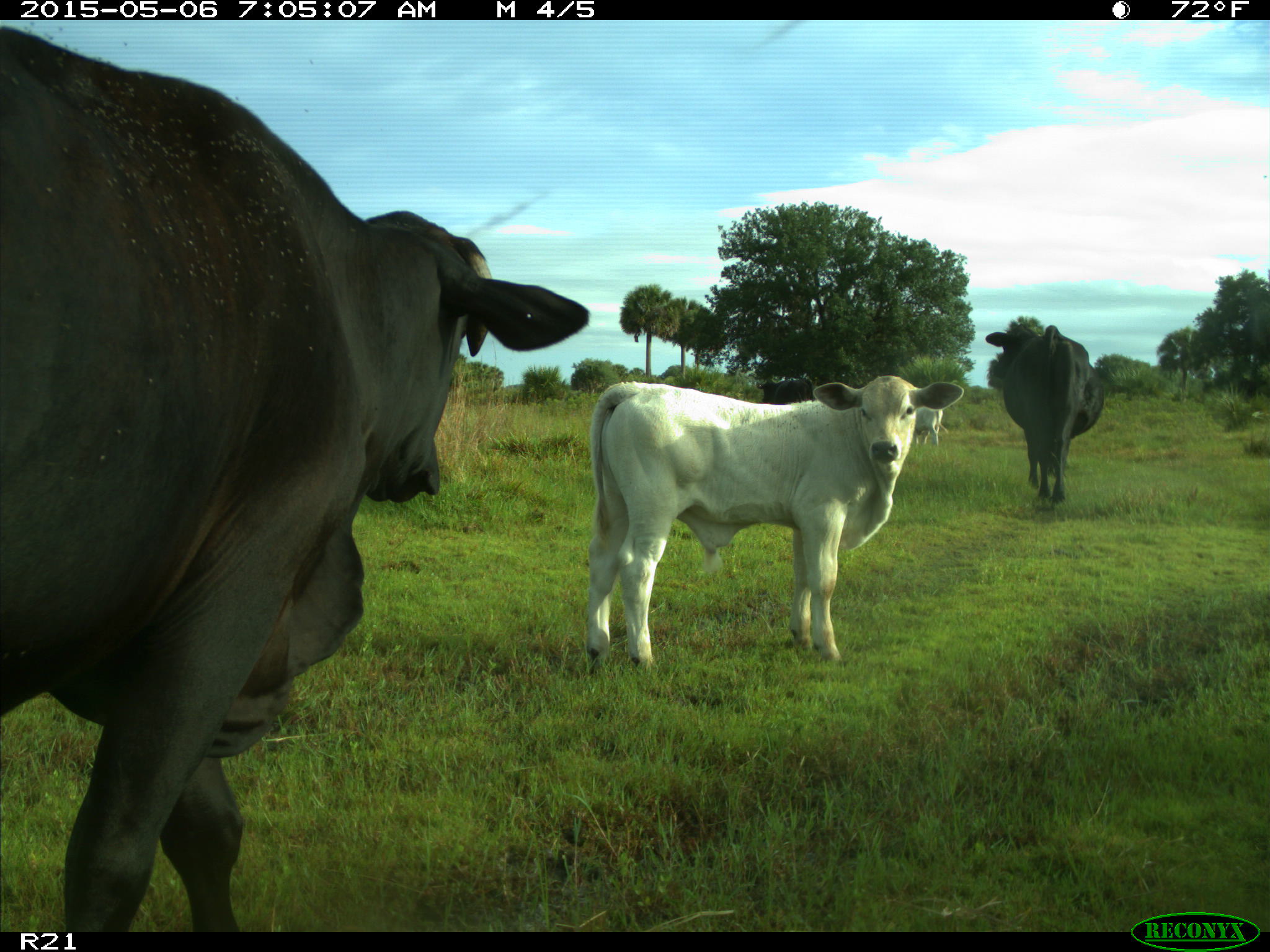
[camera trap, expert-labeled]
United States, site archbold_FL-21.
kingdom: Animalia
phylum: Chordata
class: Mammalia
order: Artiodactyla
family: Bovidae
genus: Bos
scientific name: Bos taurus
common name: domestic cow